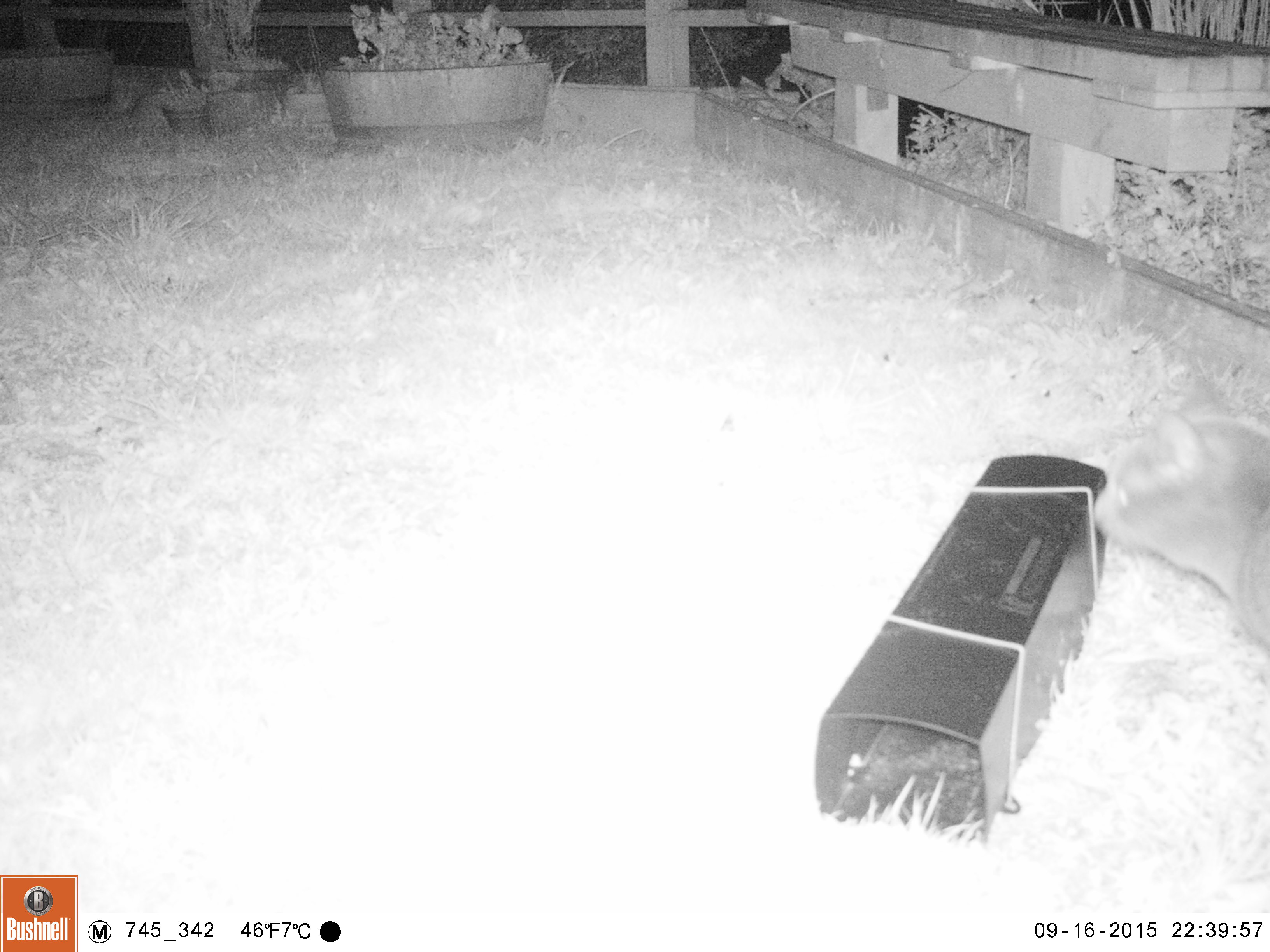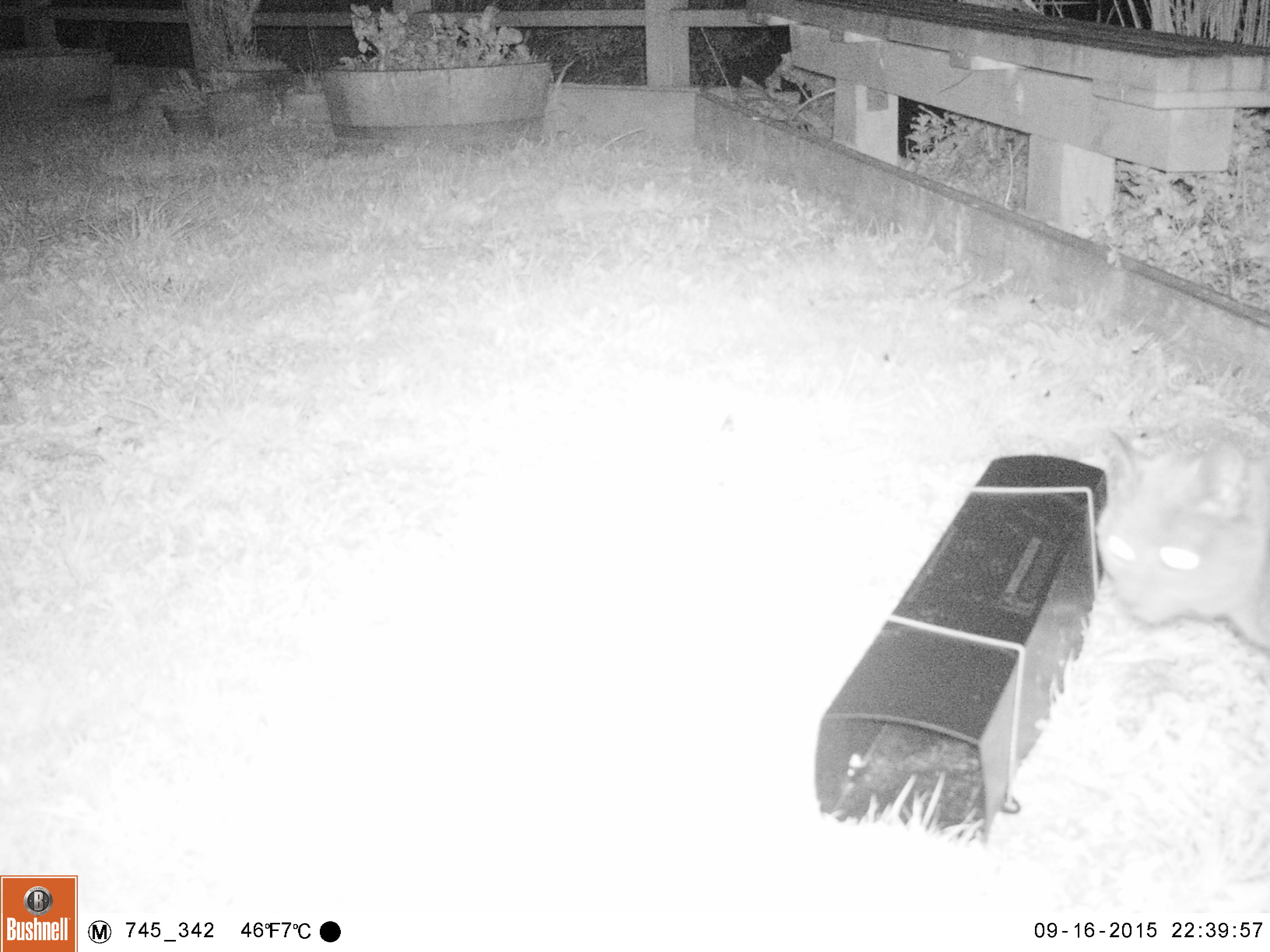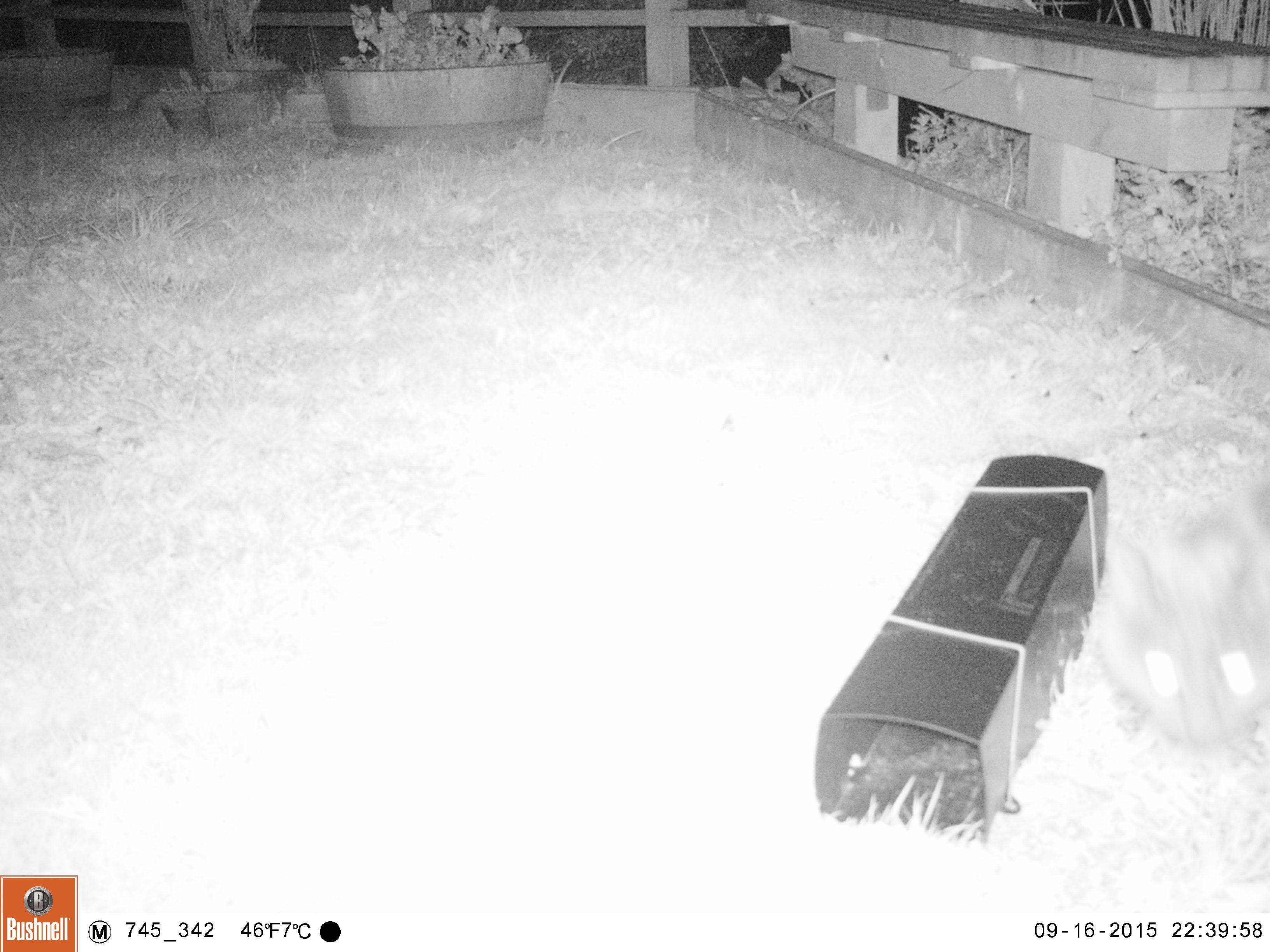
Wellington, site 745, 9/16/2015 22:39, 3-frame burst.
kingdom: Animalia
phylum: Chordata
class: Mammalia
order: Carnivora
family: Felidae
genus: Felis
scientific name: Felis catus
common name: cat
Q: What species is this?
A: Cat (Felis catus).